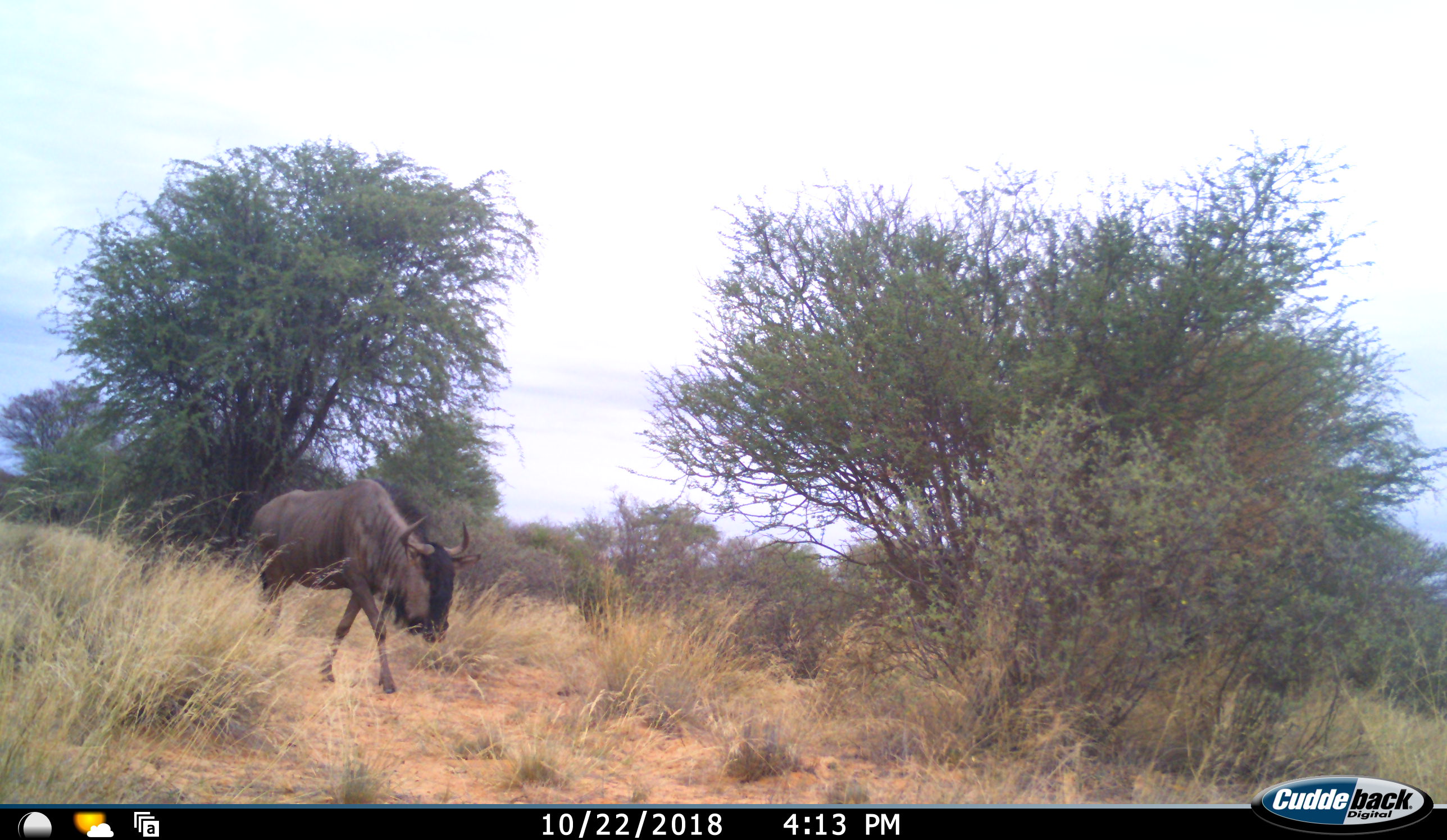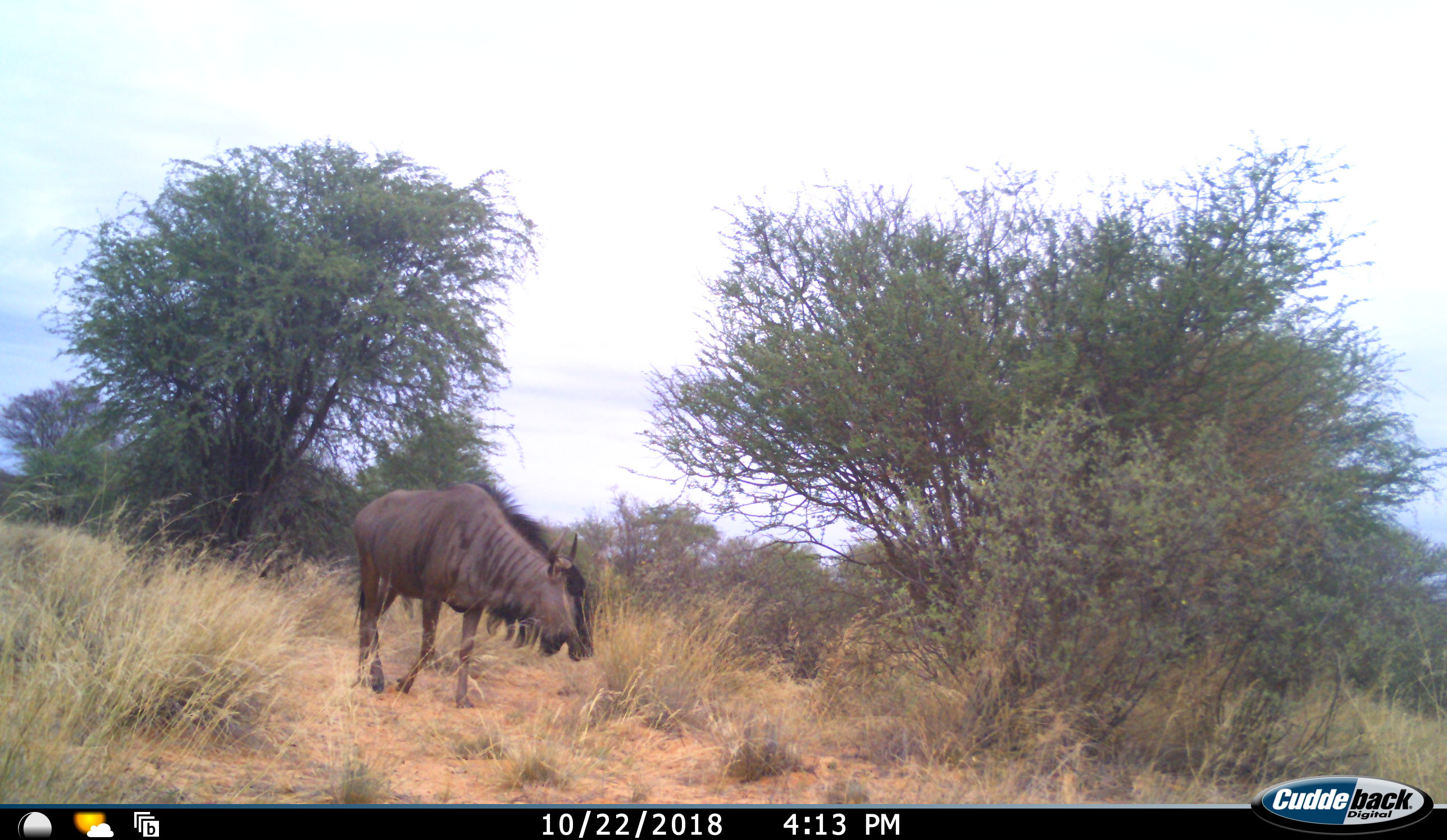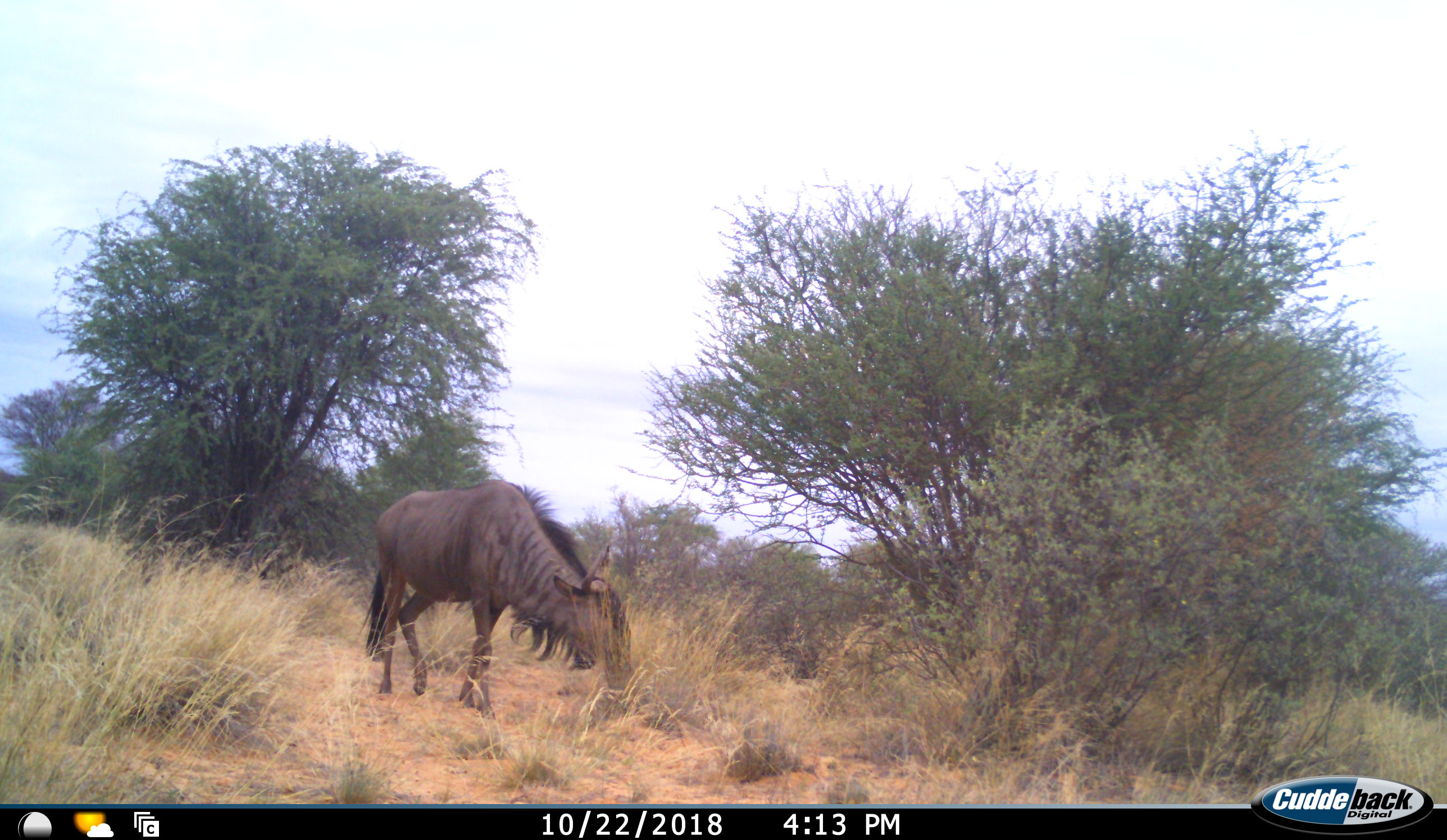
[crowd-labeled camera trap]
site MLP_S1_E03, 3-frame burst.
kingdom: Animalia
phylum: Chordata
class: Mammalia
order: Artiodactyla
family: Bovidae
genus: Connochaetes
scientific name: Connochaetes taurinus taurinus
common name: blue wildebeest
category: wildebeestblue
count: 1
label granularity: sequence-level